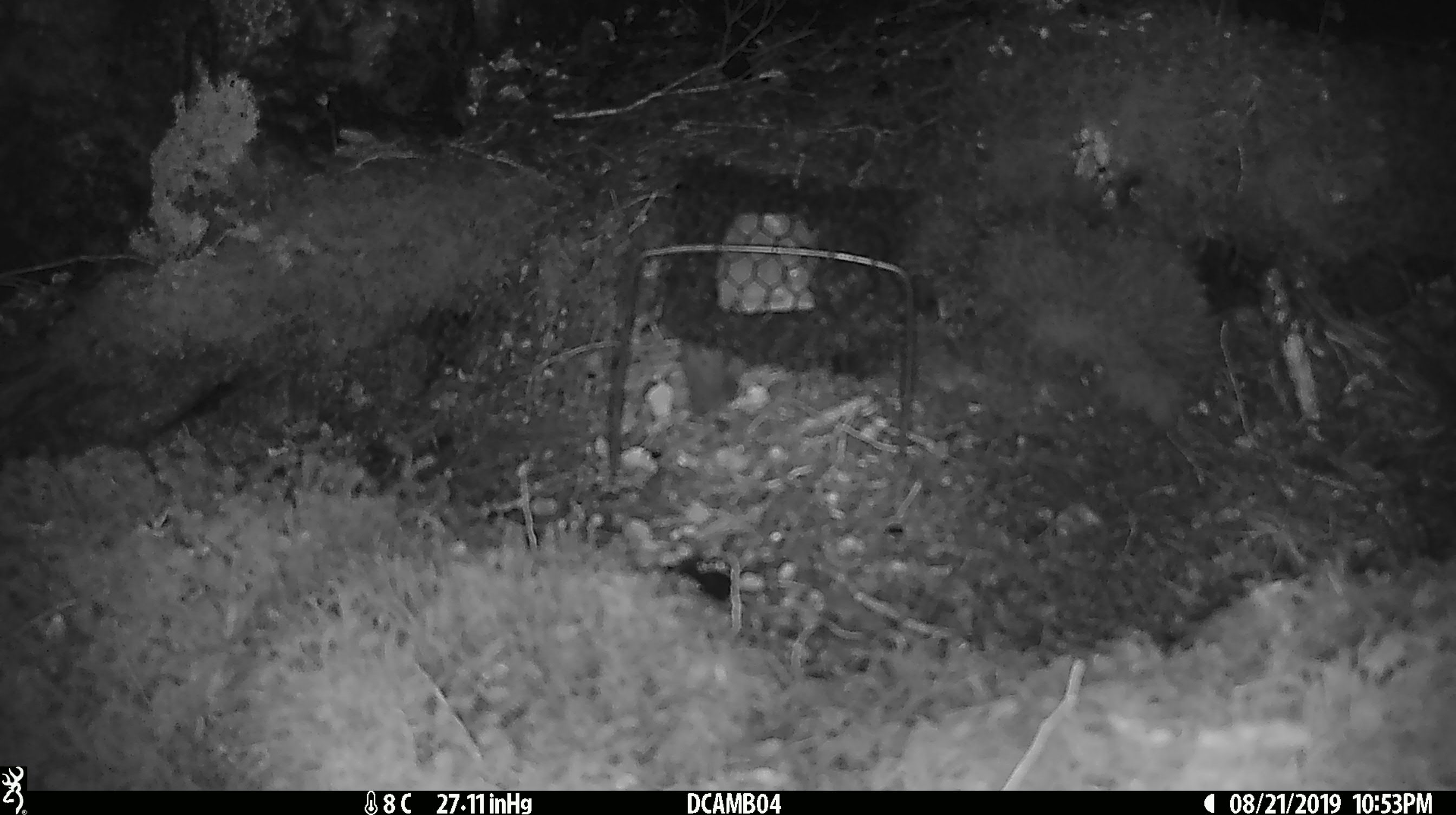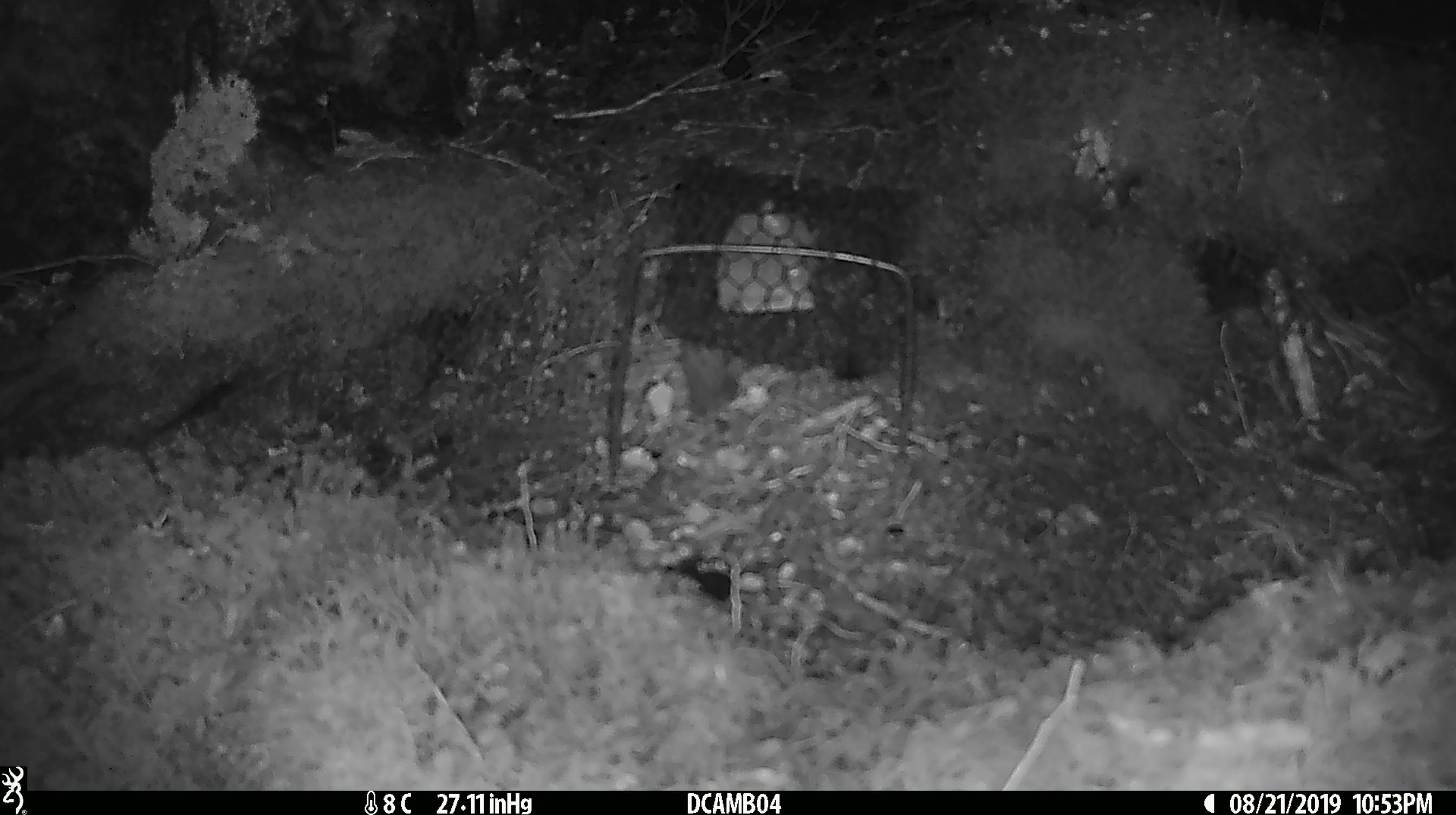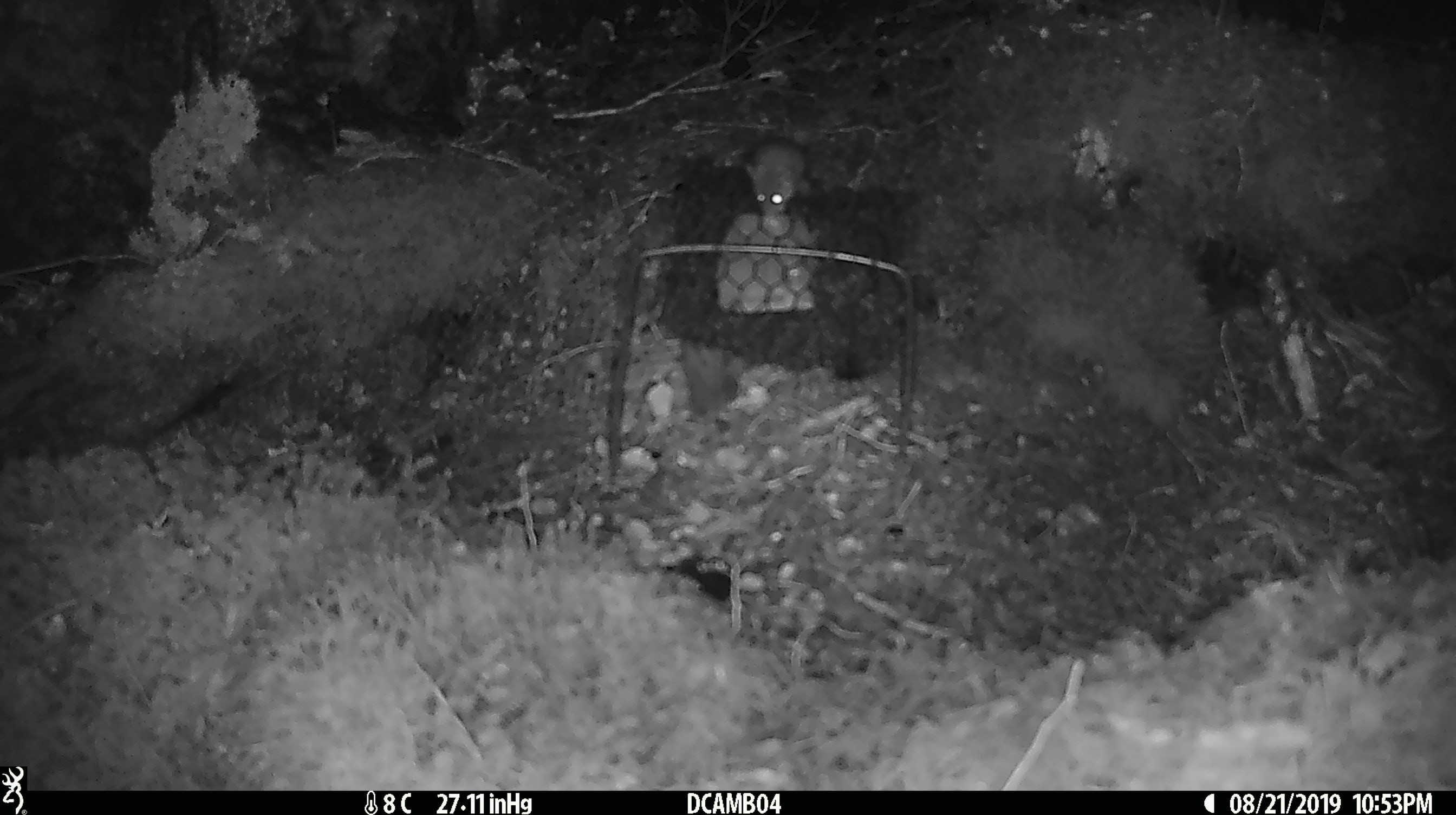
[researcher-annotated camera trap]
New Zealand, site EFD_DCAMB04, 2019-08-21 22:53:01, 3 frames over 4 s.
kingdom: Animalia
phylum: Chordata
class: Mammalia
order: Rodentia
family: Muridae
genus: Mus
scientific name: Mus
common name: mouse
Mouse (Mus).